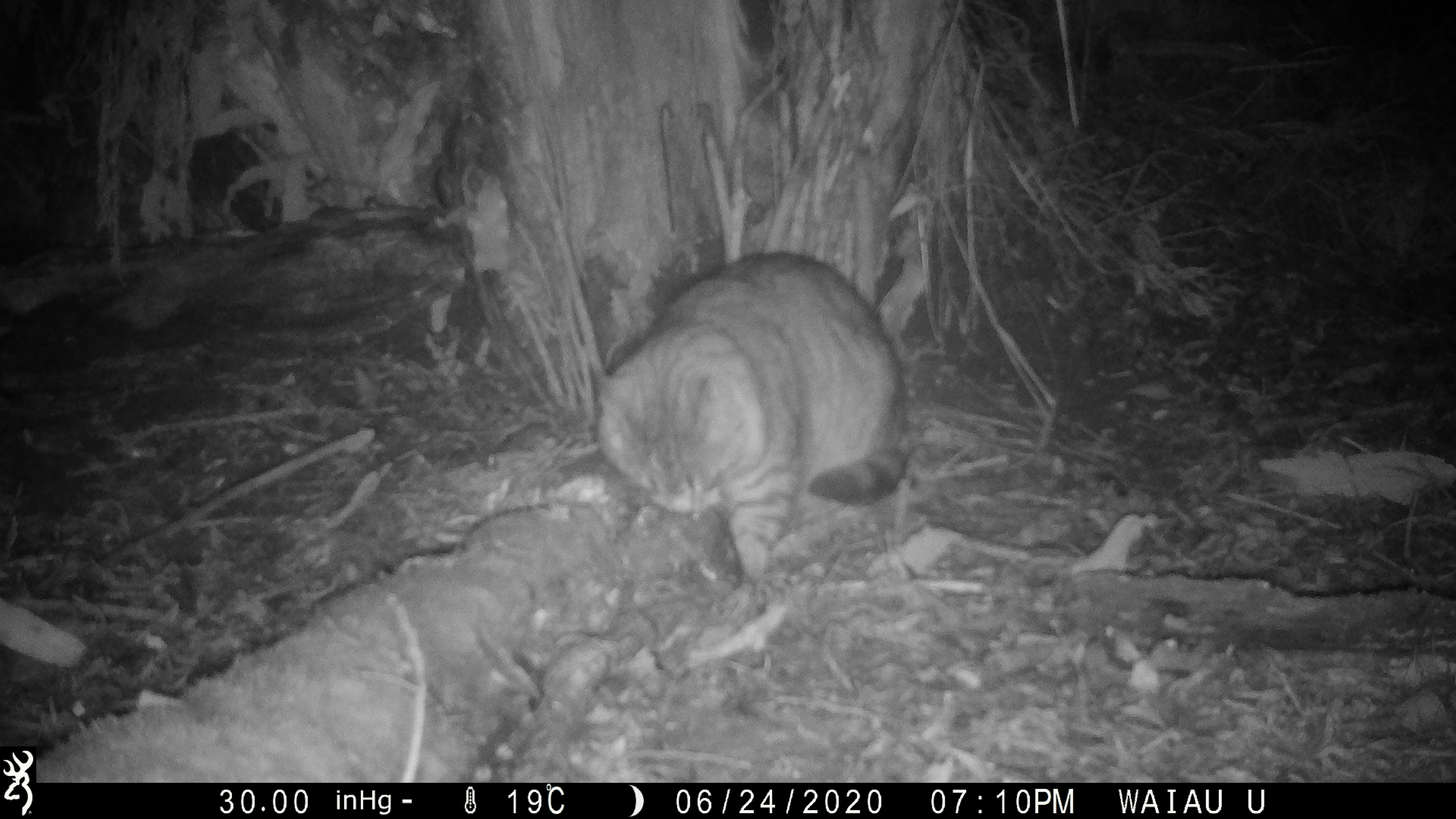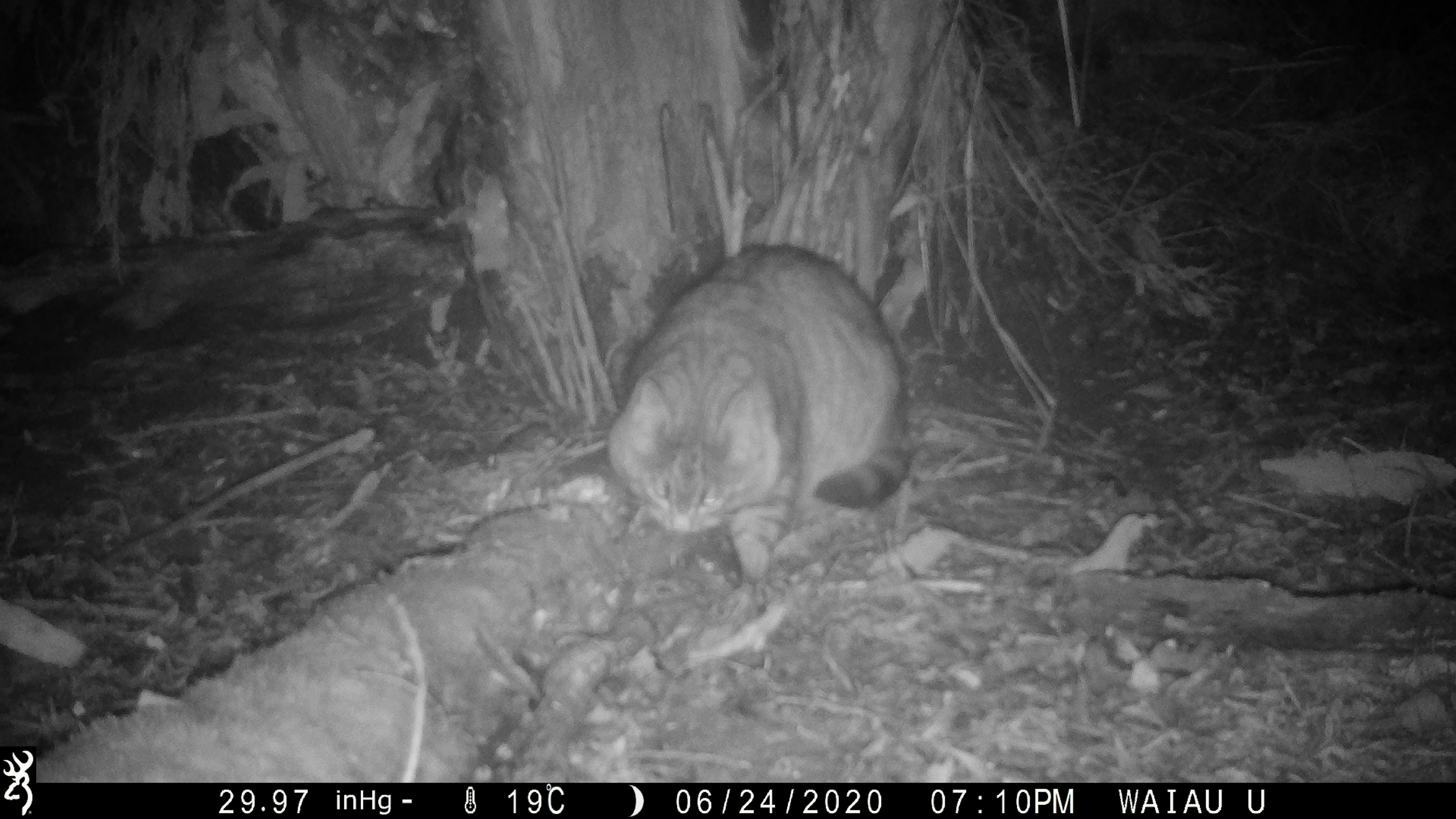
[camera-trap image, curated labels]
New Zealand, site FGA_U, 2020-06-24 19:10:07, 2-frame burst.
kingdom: Animalia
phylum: Chordata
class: Mammalia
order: Carnivora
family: Felidae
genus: Felis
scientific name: Felis catus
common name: domestic cat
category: cat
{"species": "cat (domestic cat) (Felis catus)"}